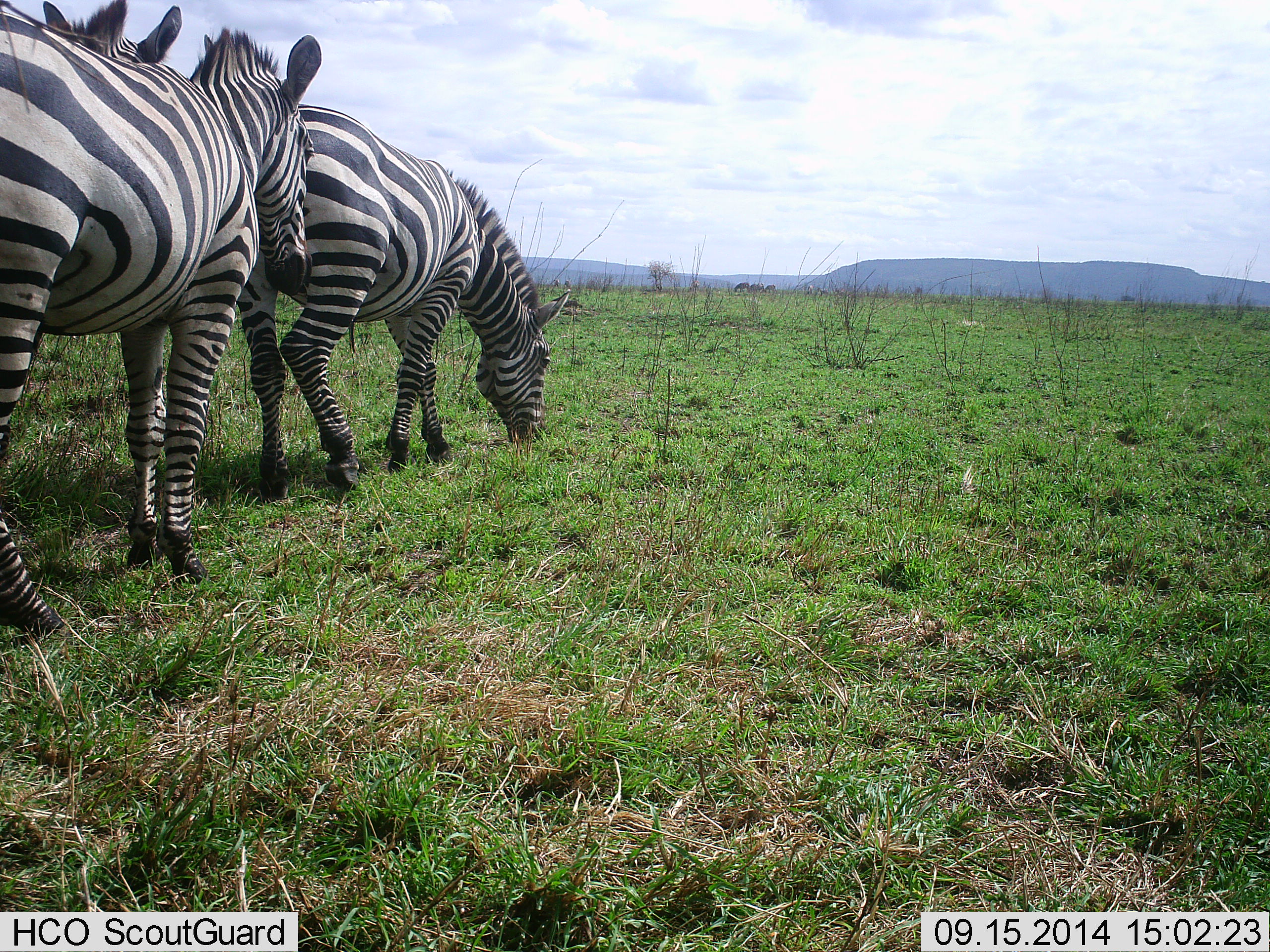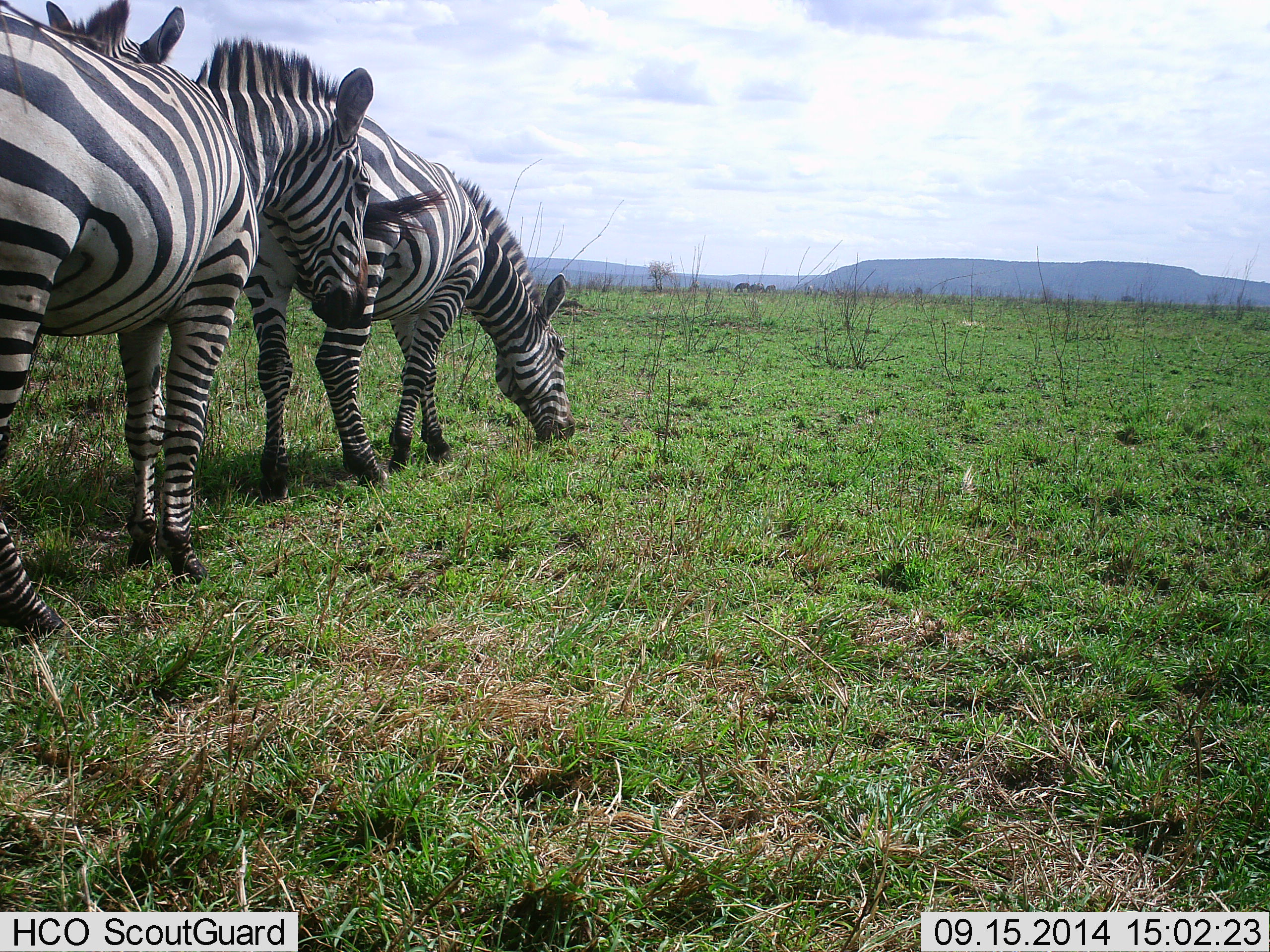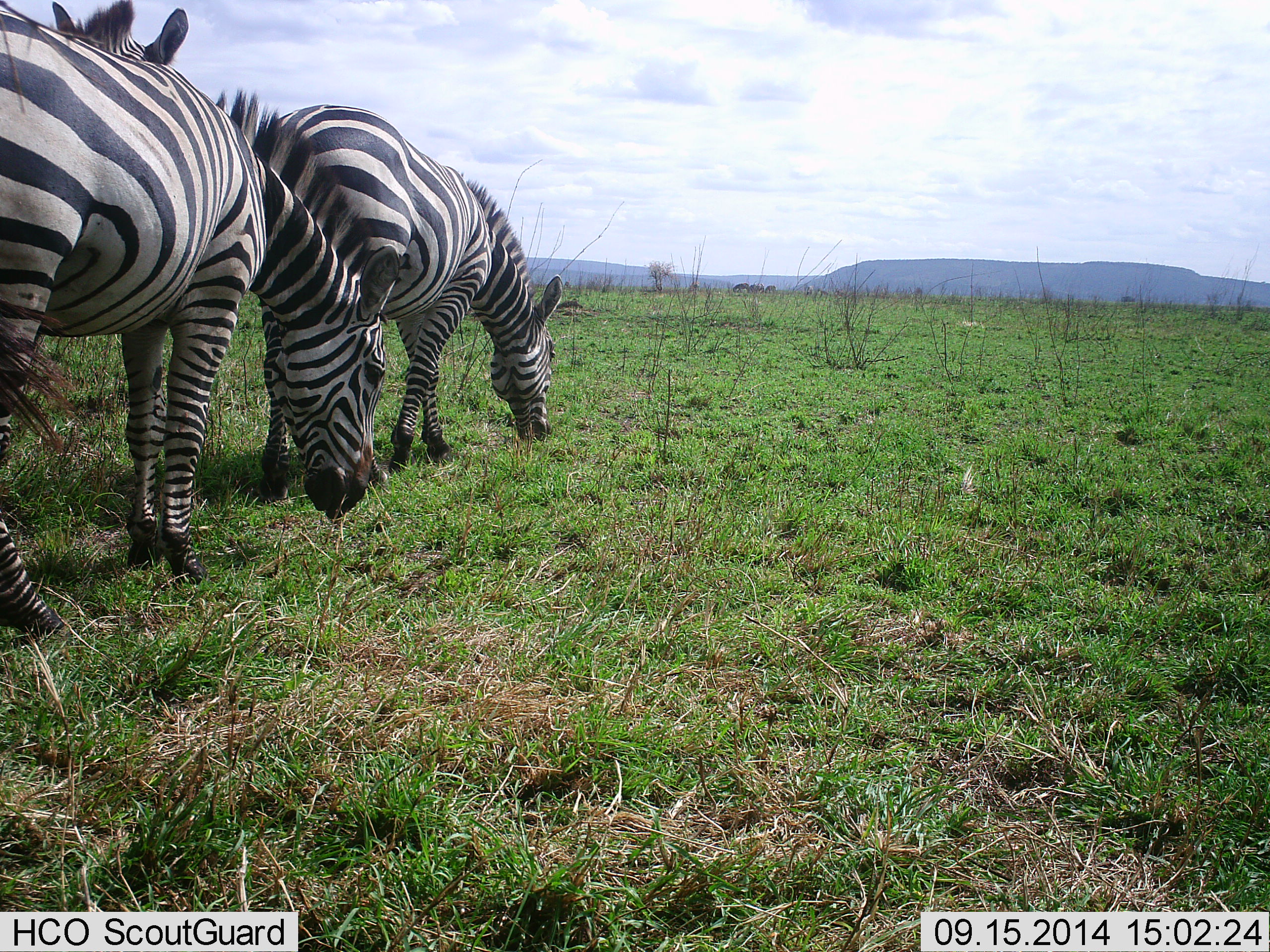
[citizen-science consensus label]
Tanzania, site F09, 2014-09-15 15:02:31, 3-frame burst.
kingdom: Animalia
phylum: Chordata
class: Mammalia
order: Perissodactyla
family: Equidae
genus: Equus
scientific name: Equus quagga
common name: plains zebra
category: zebra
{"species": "zebra (plains zebra) (Equus quagga)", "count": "3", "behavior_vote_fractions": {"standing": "60%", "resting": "0%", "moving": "0%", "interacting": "0%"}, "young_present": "0%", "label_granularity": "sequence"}